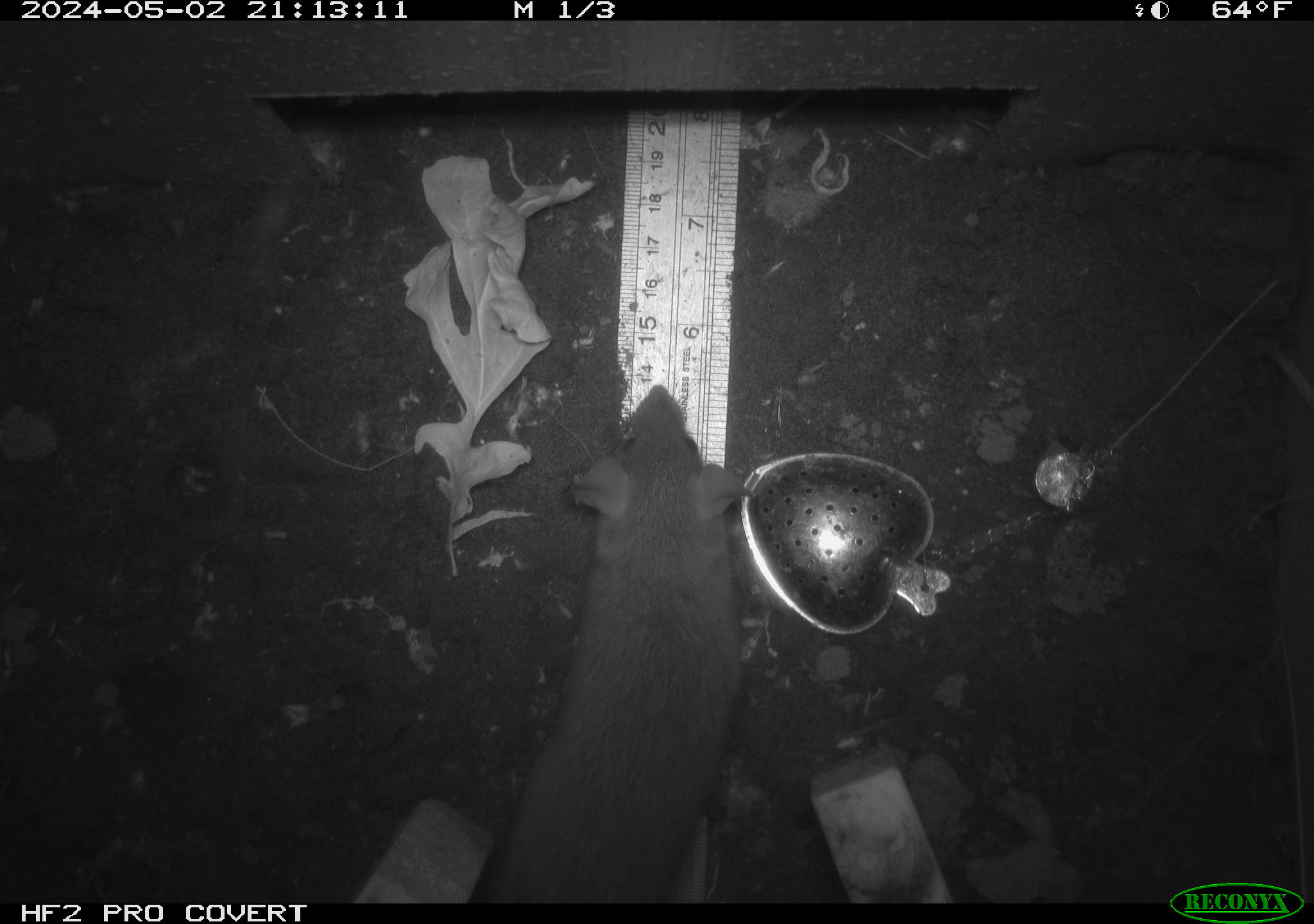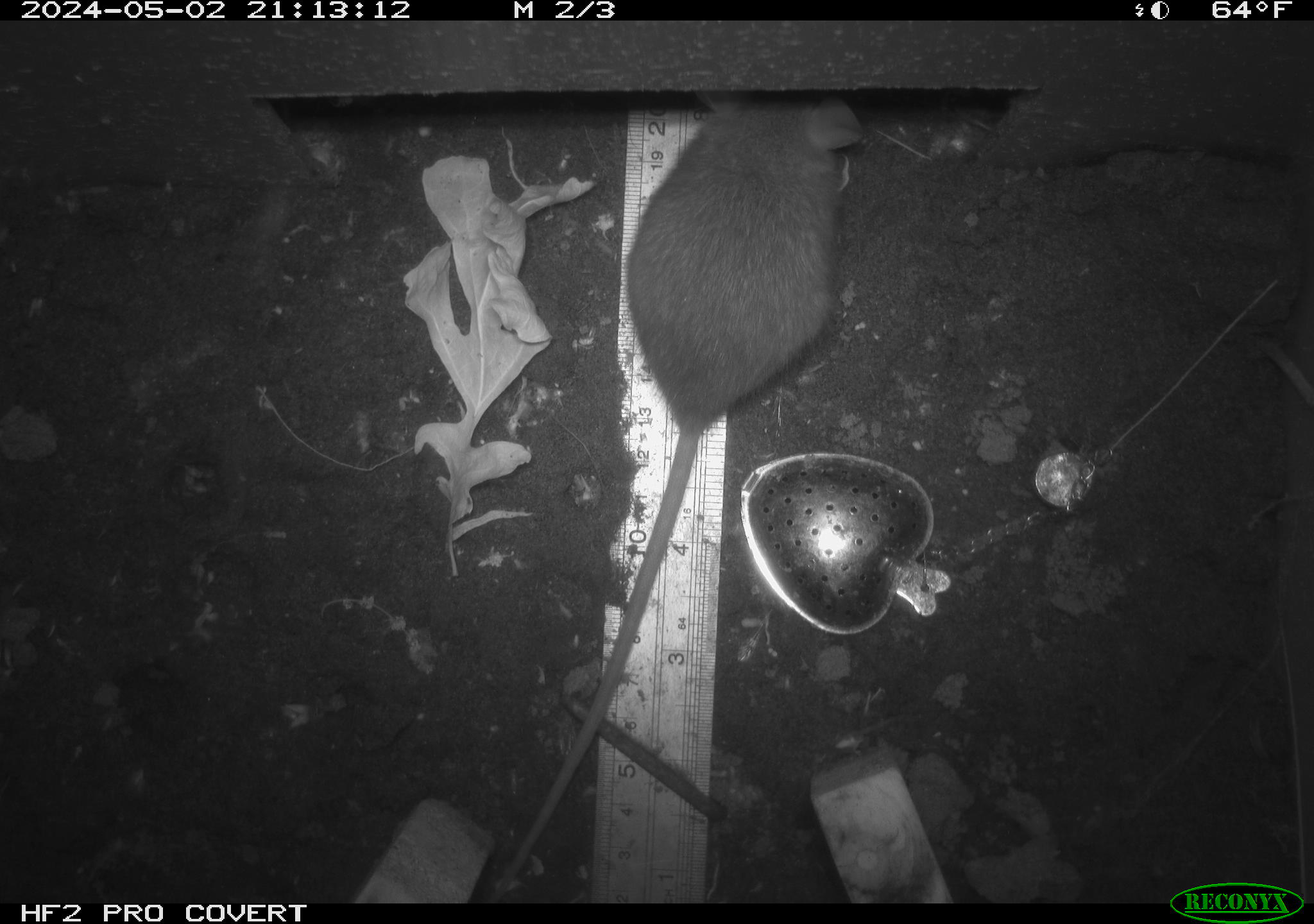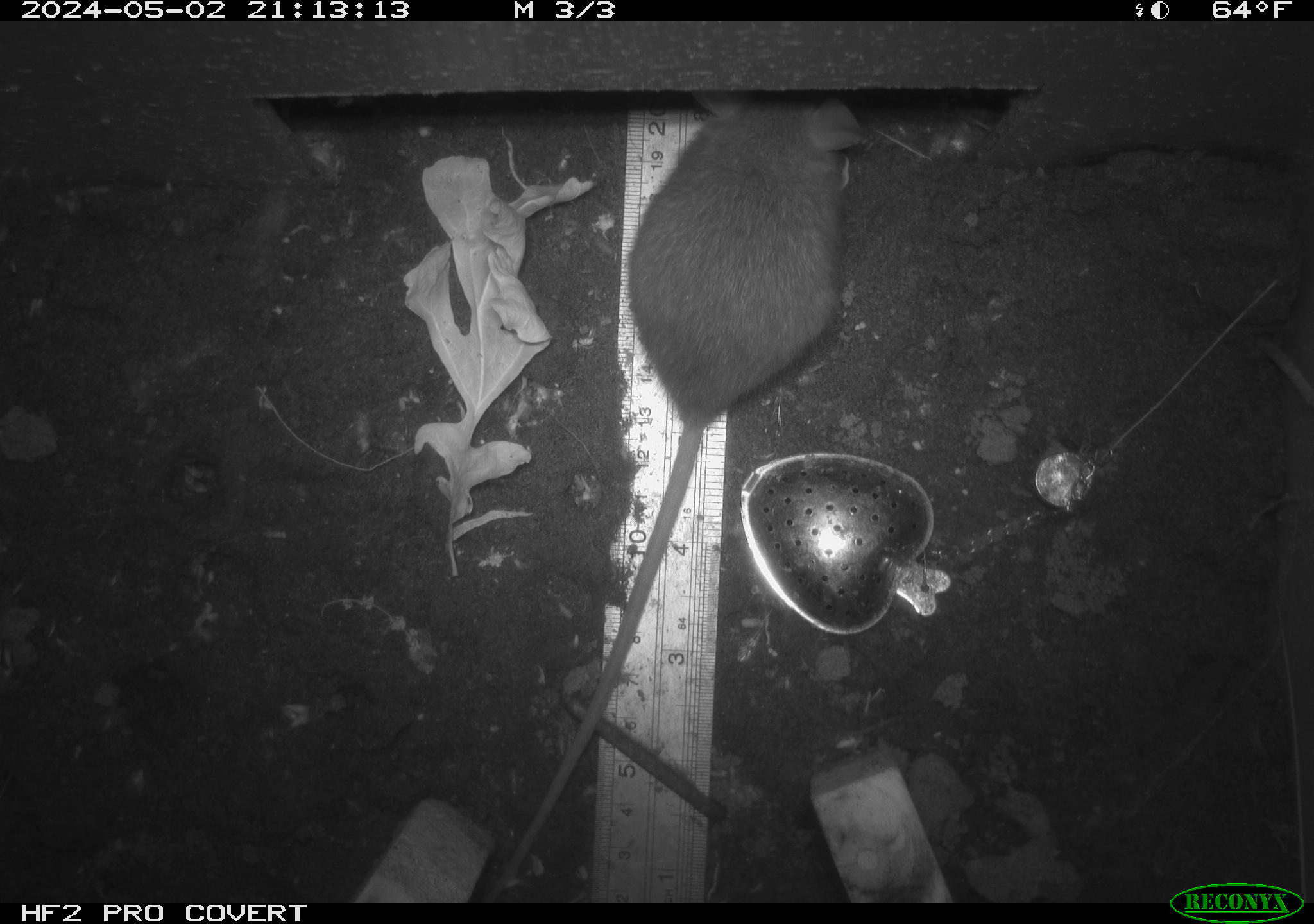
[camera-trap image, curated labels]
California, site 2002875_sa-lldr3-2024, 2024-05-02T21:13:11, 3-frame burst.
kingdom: Animalia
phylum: Chordata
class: Mammalia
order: Rodentia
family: Muridae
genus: Rattus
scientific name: Rattus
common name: rat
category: rattus species